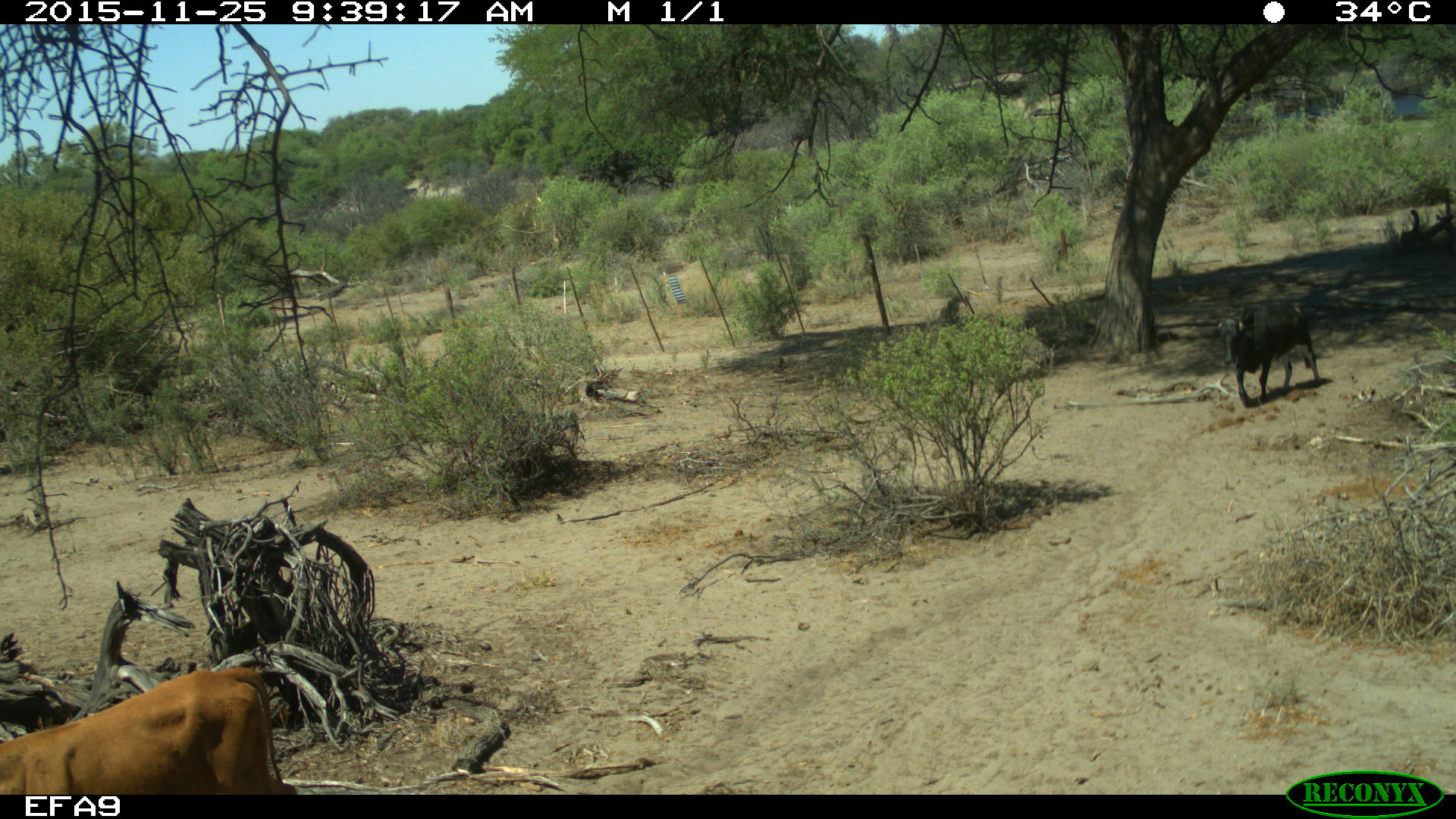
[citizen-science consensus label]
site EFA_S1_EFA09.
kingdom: Animalia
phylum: Chordata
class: Mammalia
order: Artiodactyla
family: Bovidae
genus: Bos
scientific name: Bos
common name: cattle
Cattle (Bos), count 2. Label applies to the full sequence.